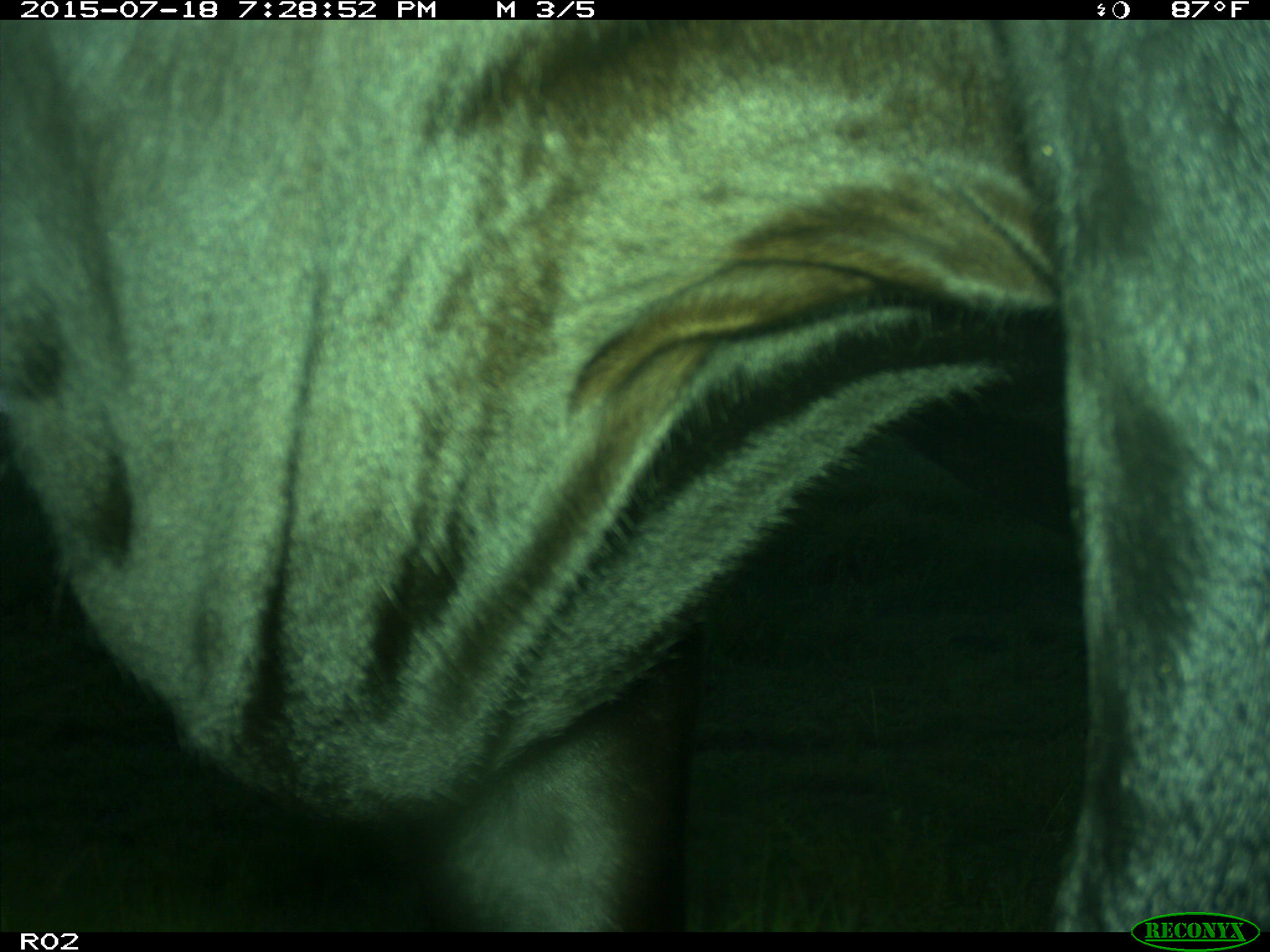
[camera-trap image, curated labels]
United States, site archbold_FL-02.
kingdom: Animalia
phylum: Chordata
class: Mammalia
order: Artiodactyla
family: Bovidae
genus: Bos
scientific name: Bos taurus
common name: domestic cow